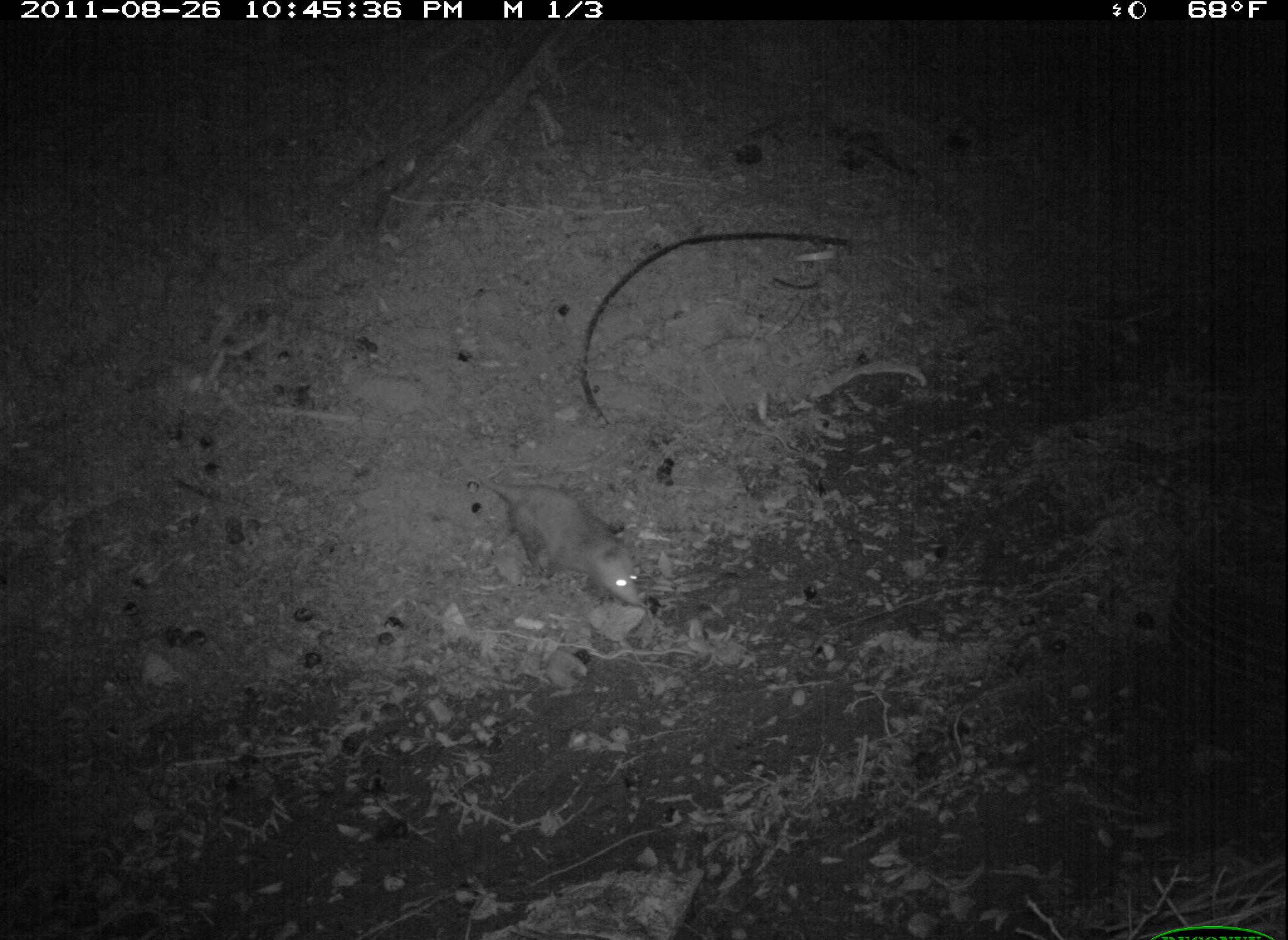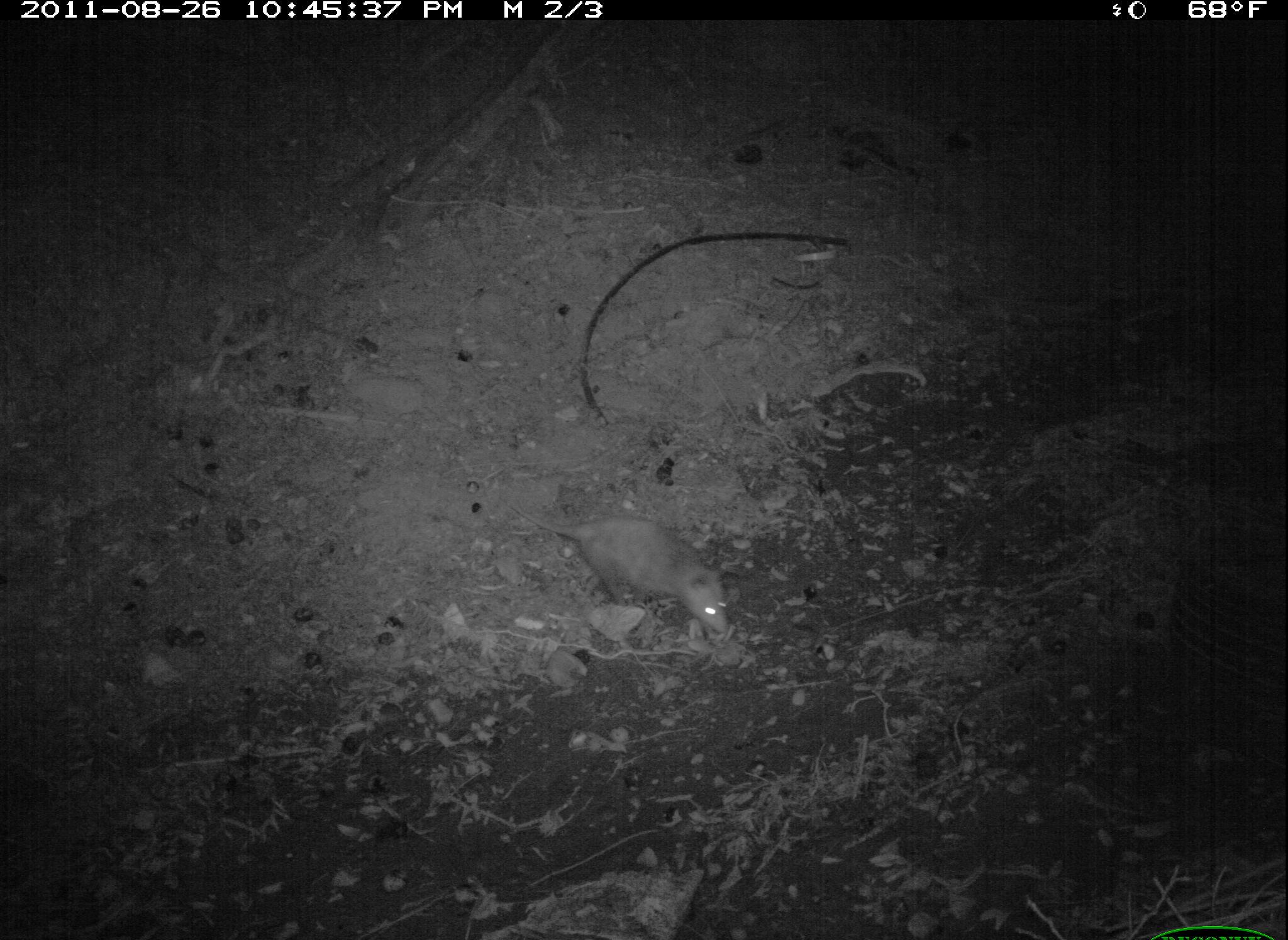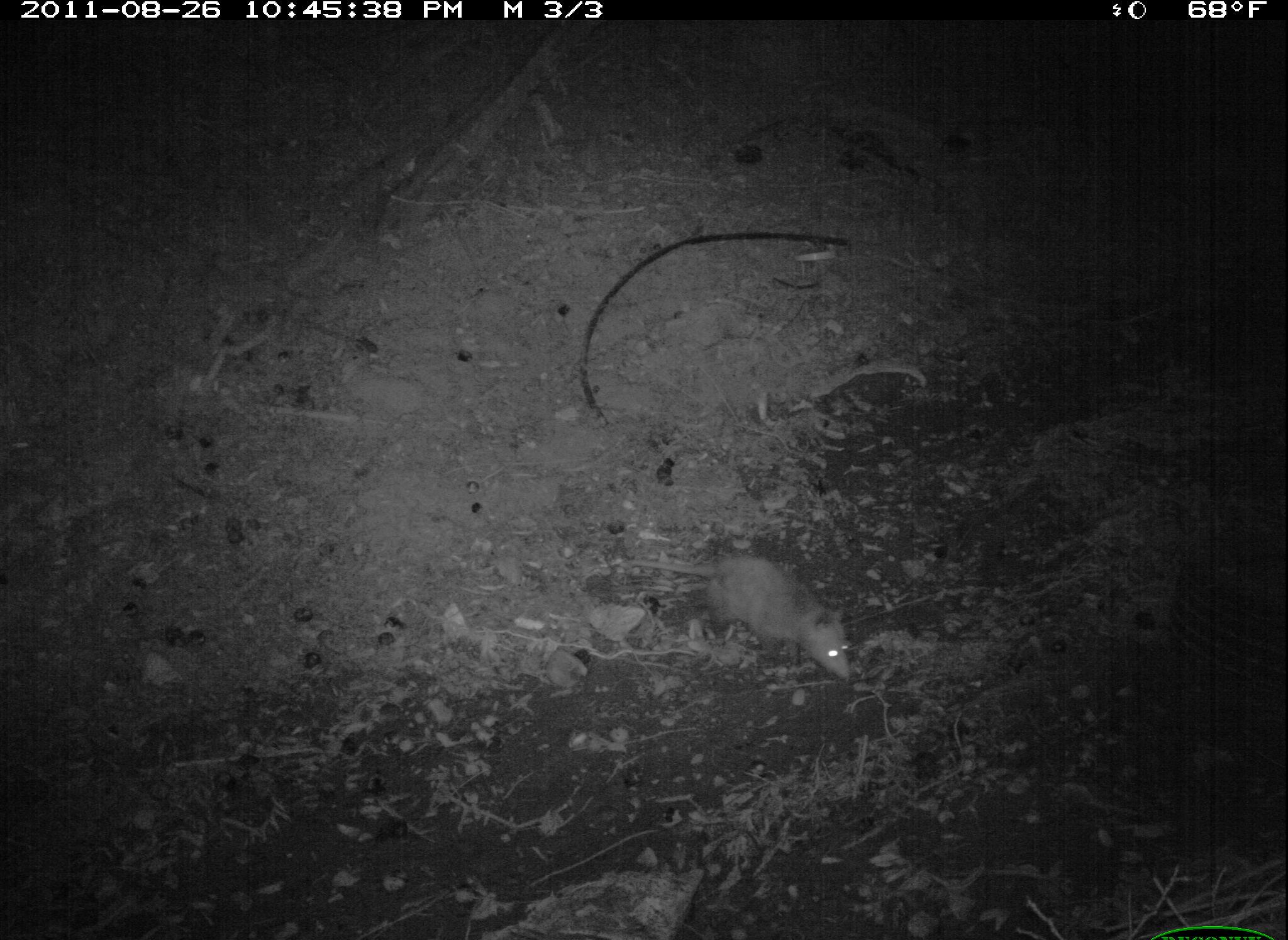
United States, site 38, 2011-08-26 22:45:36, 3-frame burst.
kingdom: Animalia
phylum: Chordata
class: Mammalia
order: Didelphimorphia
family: Didelphidae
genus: Didelphis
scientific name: Didelphis virginiana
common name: virginia opossum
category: opossum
Opossum (virginia opossum) (Didelphis virginiana).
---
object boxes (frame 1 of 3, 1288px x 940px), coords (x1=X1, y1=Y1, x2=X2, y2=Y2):
opossum: (x1=438, y1=430, x2=675, y2=636)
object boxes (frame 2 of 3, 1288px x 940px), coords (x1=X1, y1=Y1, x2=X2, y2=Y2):
opossum: (x1=497, y1=465, x2=741, y2=638)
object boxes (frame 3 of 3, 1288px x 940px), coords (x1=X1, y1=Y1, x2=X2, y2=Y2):
opossum: (x1=630, y1=530, x2=865, y2=696)